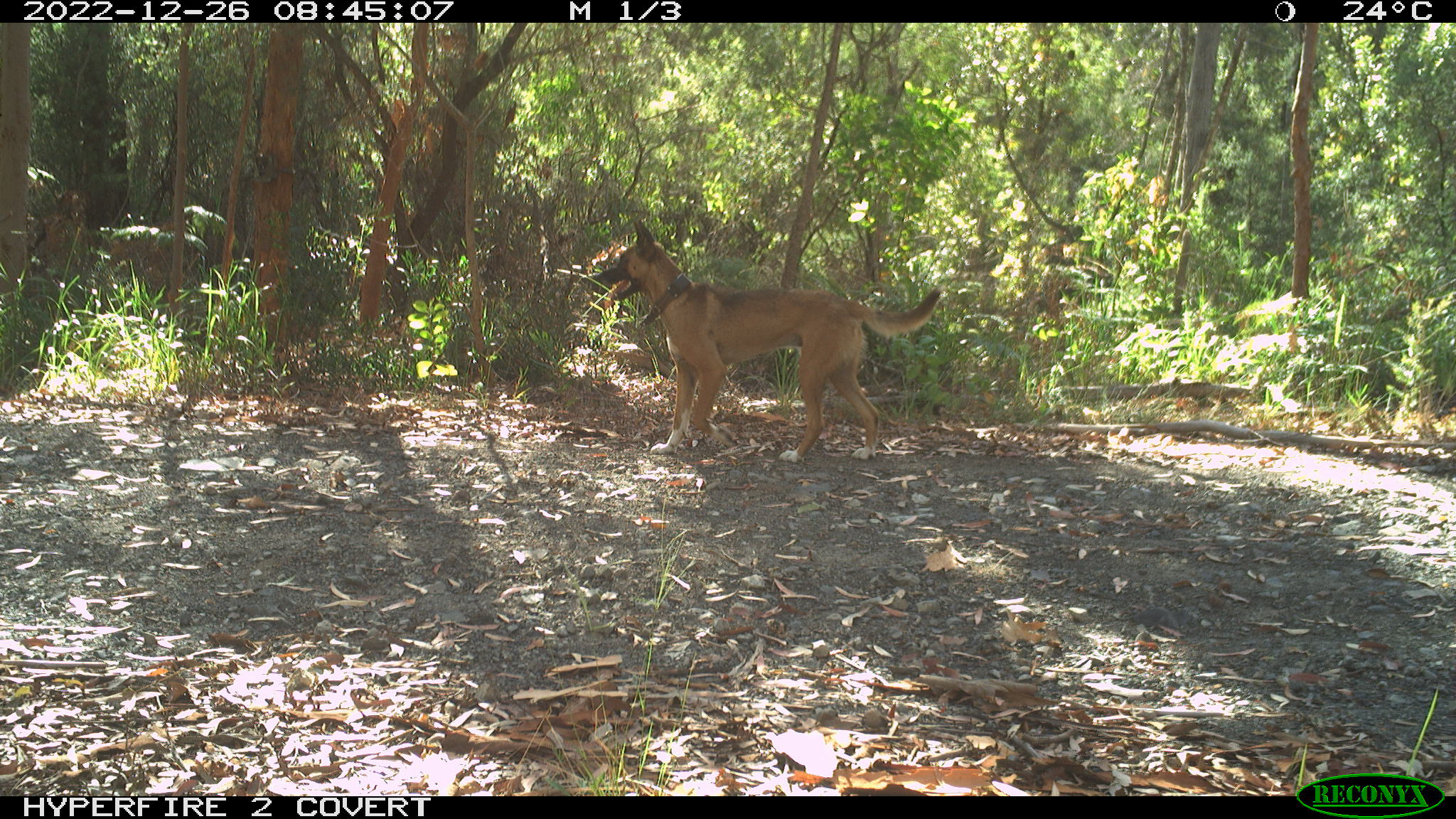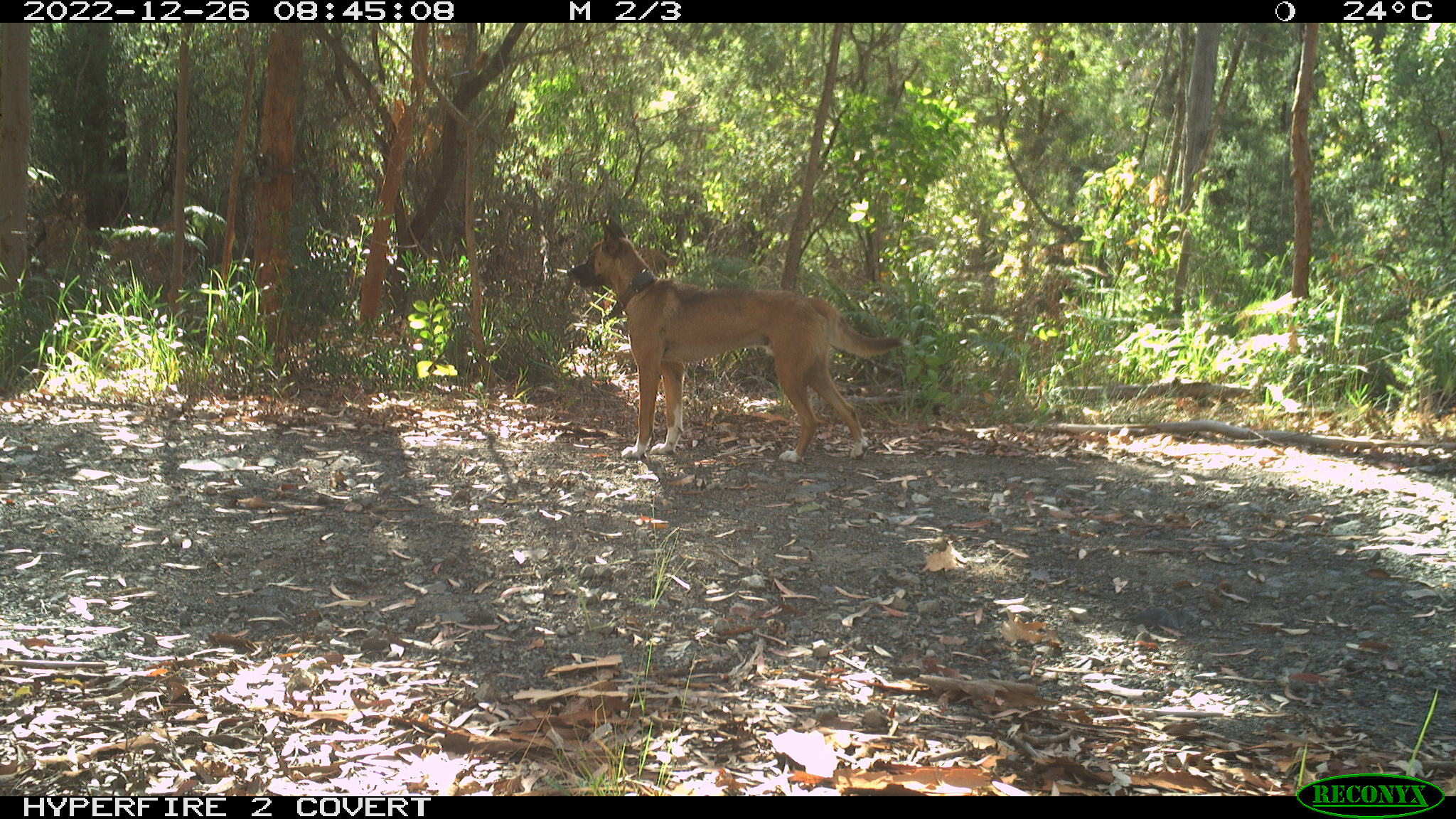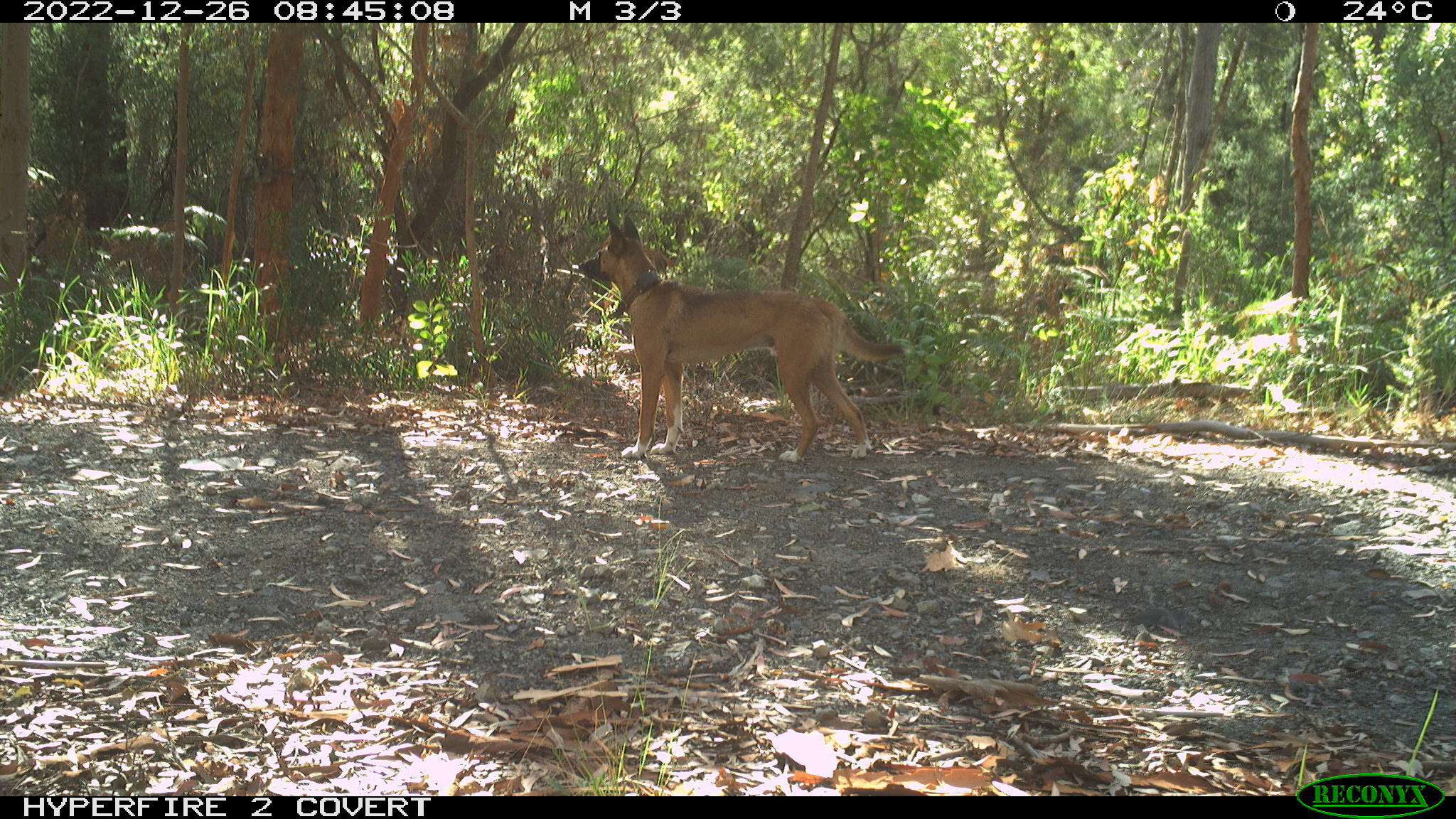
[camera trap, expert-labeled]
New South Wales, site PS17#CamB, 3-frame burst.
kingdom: Animalia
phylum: Chordata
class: Mammalia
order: Carnivora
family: Canidae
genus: Canis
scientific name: Canis familiaris dingo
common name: dingo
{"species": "dingo (Canis familiaris dingo)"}